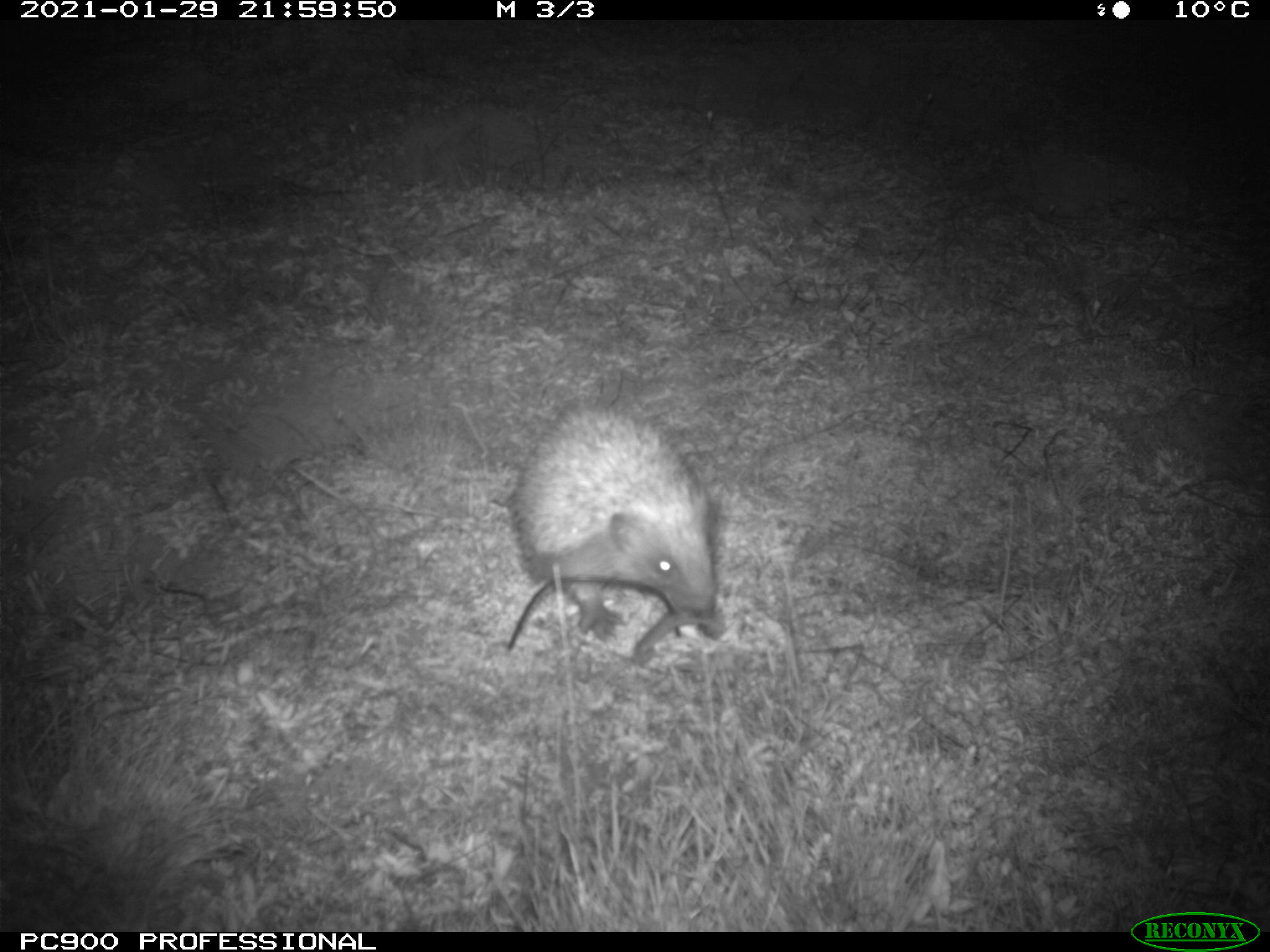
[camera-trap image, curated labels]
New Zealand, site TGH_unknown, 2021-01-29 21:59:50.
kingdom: Animalia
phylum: Chordata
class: Mammalia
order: Eulipotyphla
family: Erinaceidae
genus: Erinaceus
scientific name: Erinaceus europaeus europaeus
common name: european hedgehog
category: hedgehog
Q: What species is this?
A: Hedgehog (european hedgehog) (Erinaceus europaeus europaeus).